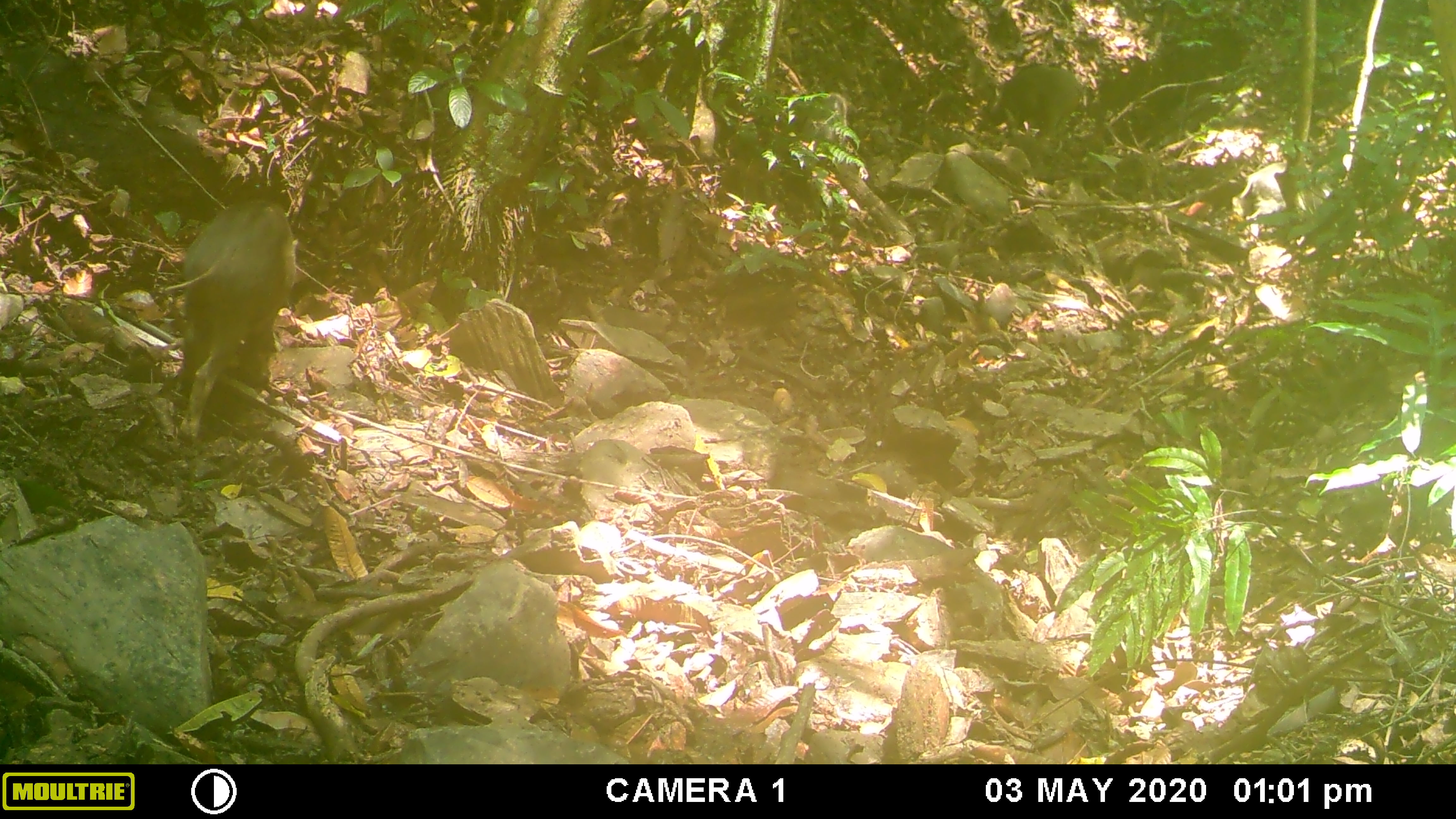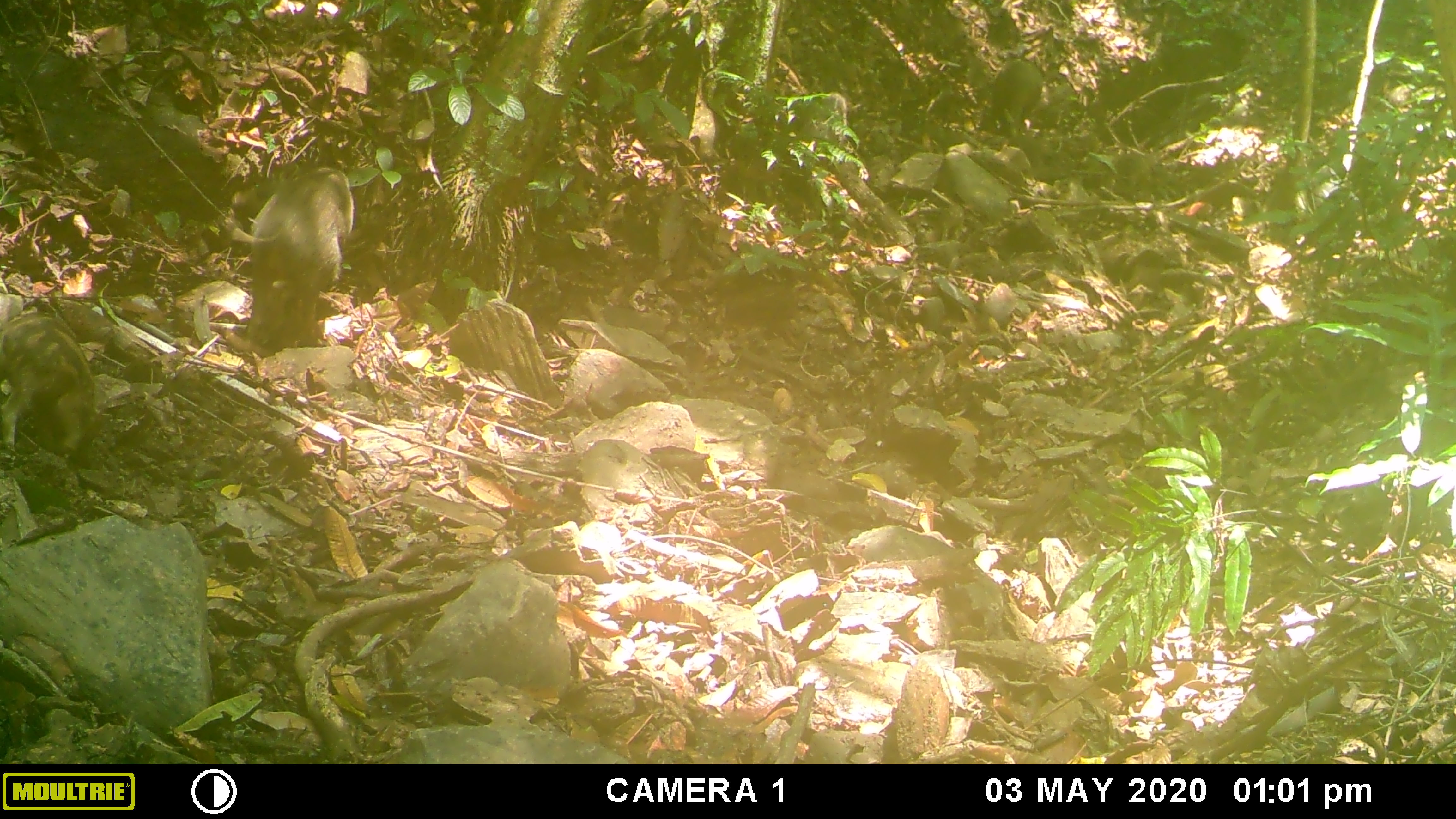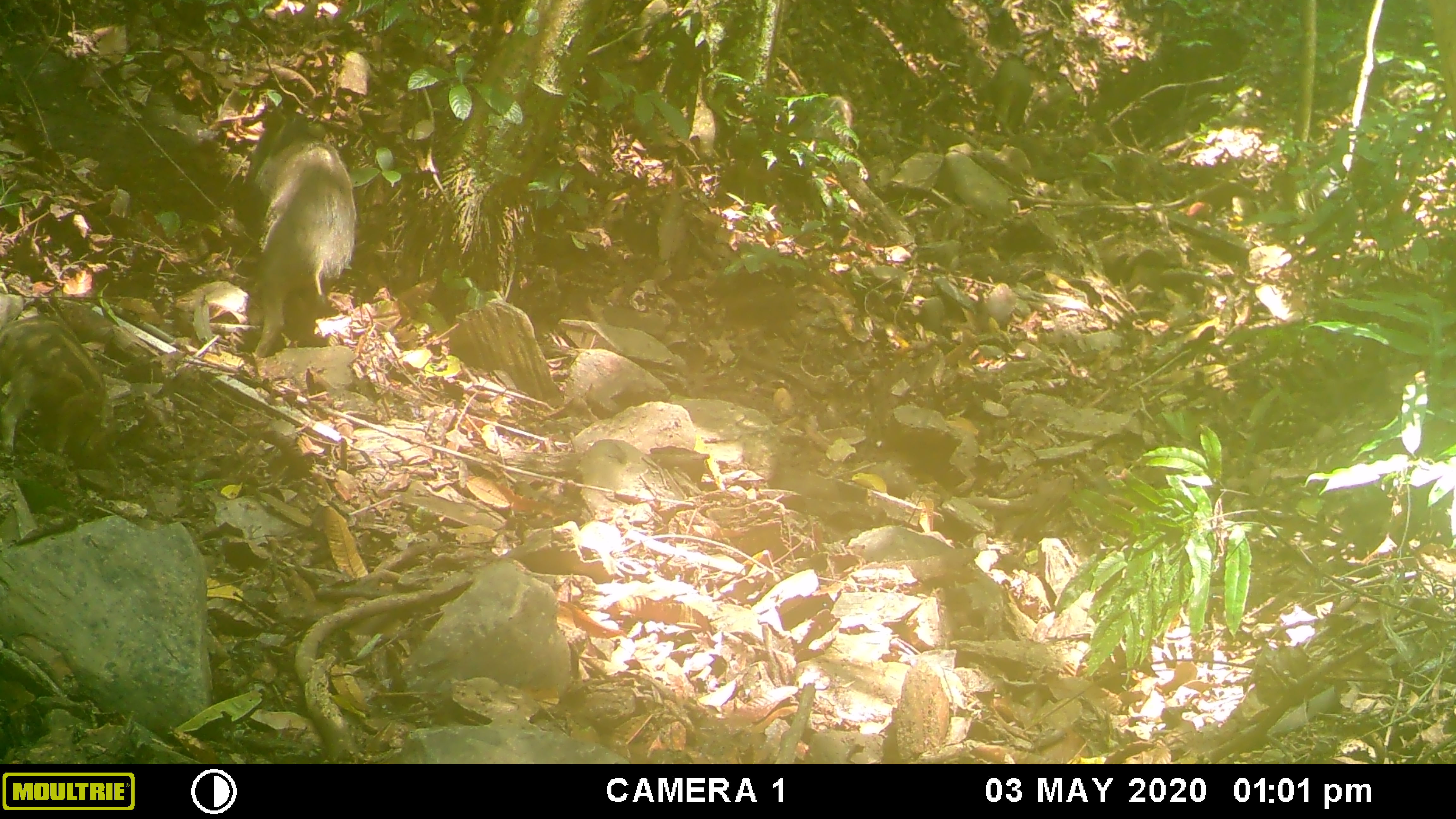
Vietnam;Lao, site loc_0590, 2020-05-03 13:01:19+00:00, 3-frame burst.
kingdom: Animalia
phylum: Chordata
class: Mammalia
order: Artiodactyla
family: Suidae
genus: Sus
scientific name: Sus scrofa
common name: eurasian wild pig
Eurasian wild pig (Sus scrofa). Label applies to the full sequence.